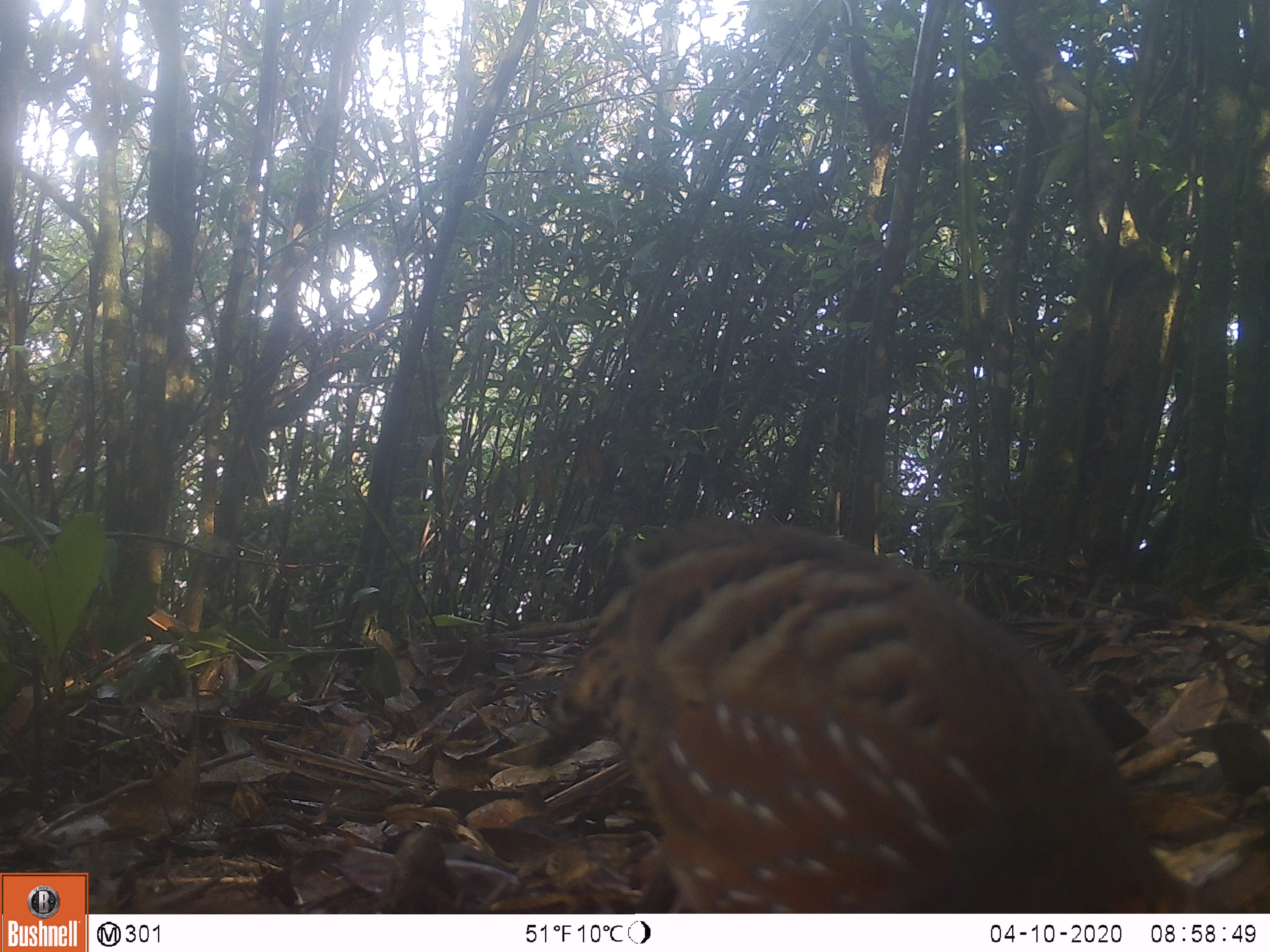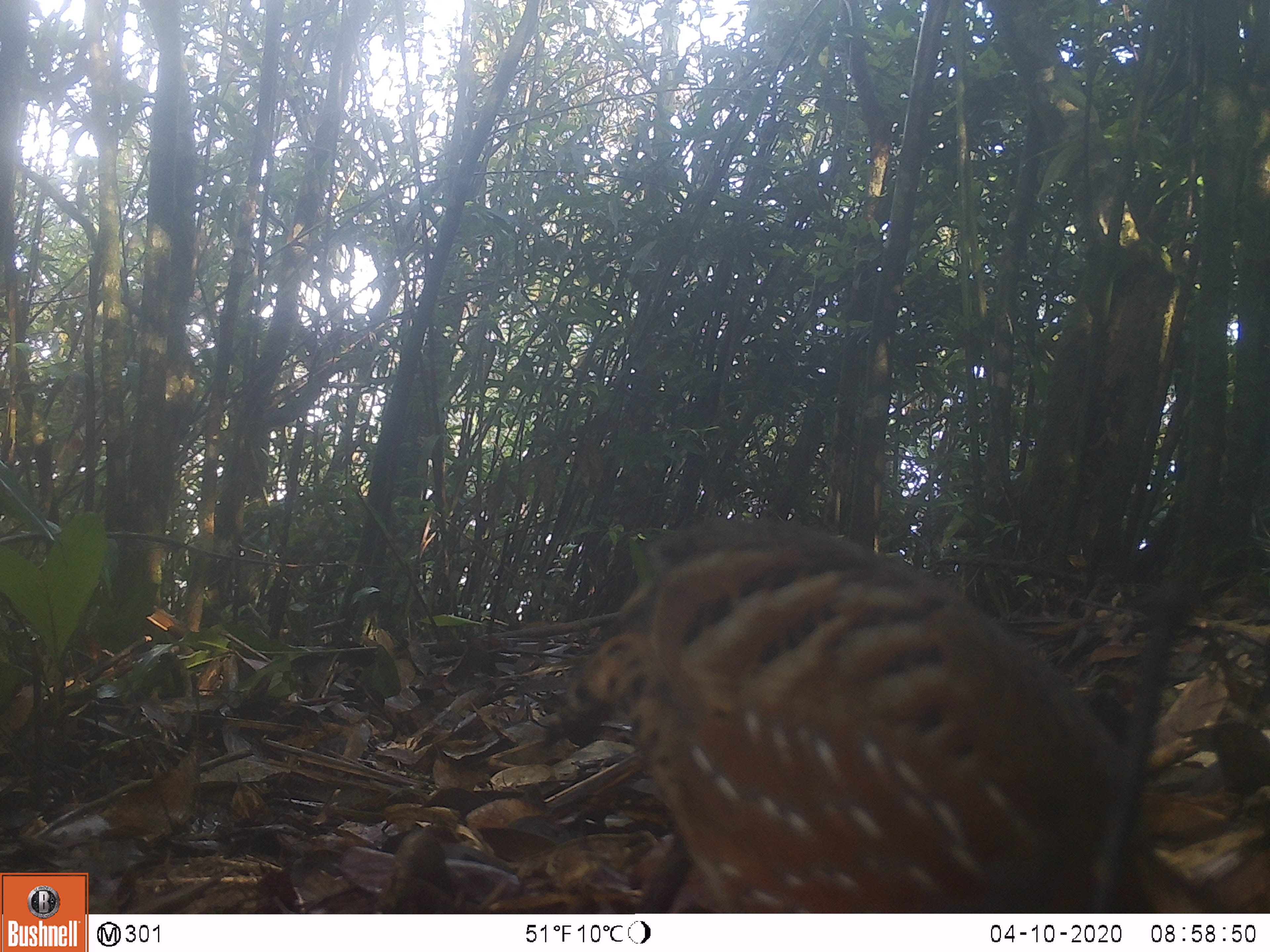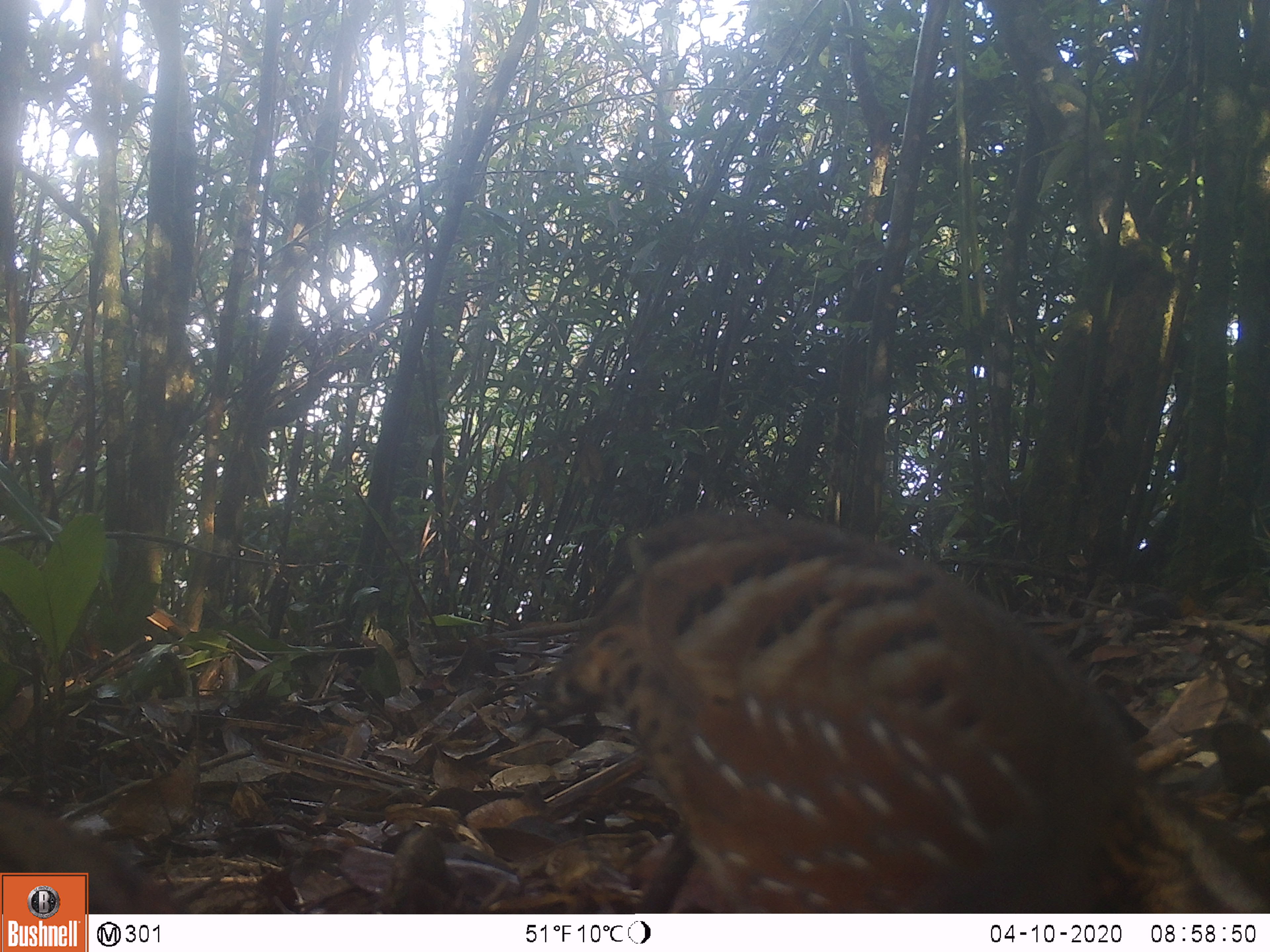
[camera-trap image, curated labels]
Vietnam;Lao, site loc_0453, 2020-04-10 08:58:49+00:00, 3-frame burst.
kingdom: Animalia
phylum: Chordata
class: Aves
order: Galliformes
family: Phasianidae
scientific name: Phasianidae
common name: partridge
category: unidentified partridge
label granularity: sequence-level